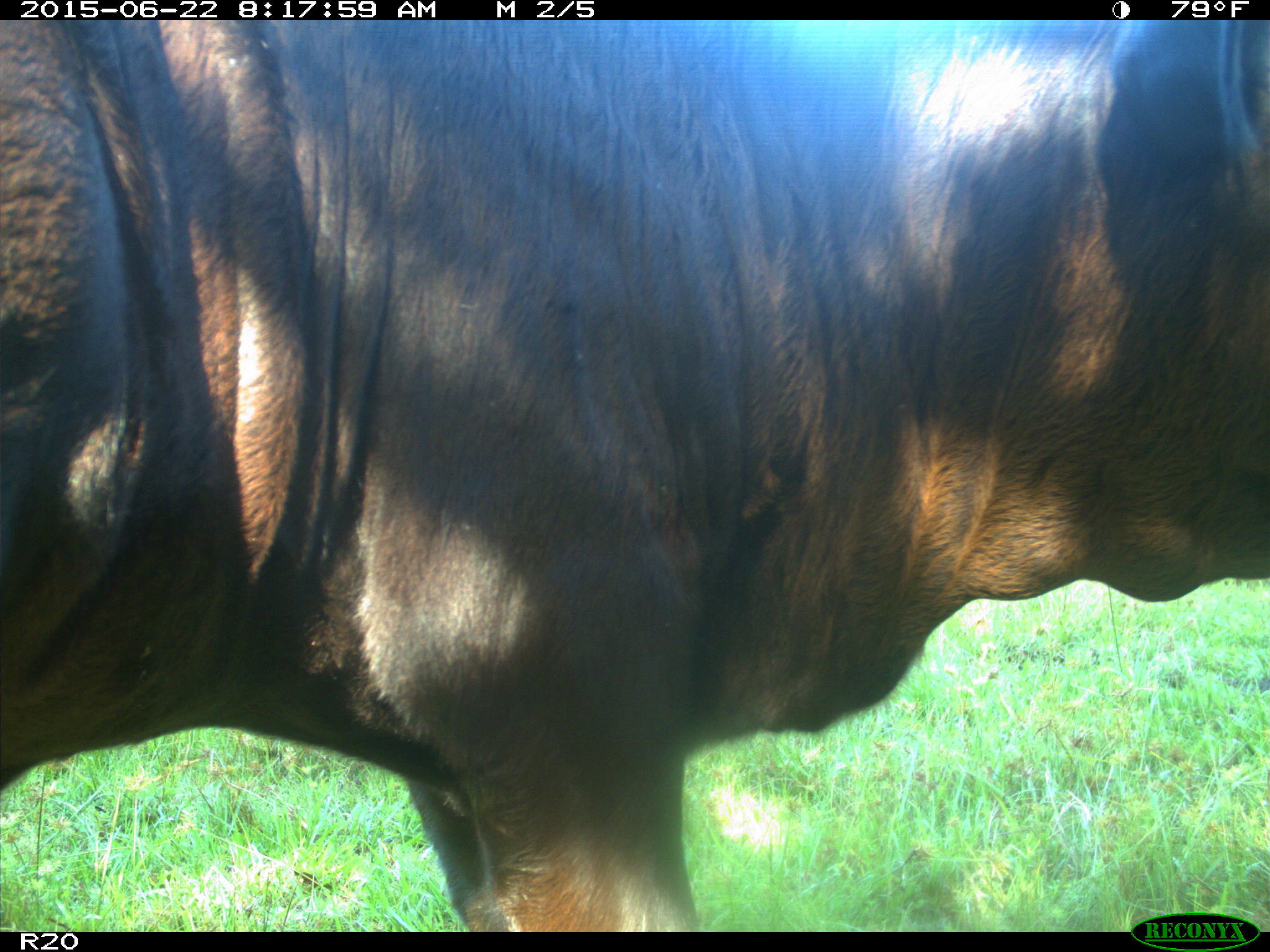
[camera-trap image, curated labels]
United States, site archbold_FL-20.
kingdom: Animalia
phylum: Chordata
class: Mammalia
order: Artiodactyla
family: Bovidae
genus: Bos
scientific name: Bos taurus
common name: domestic cow